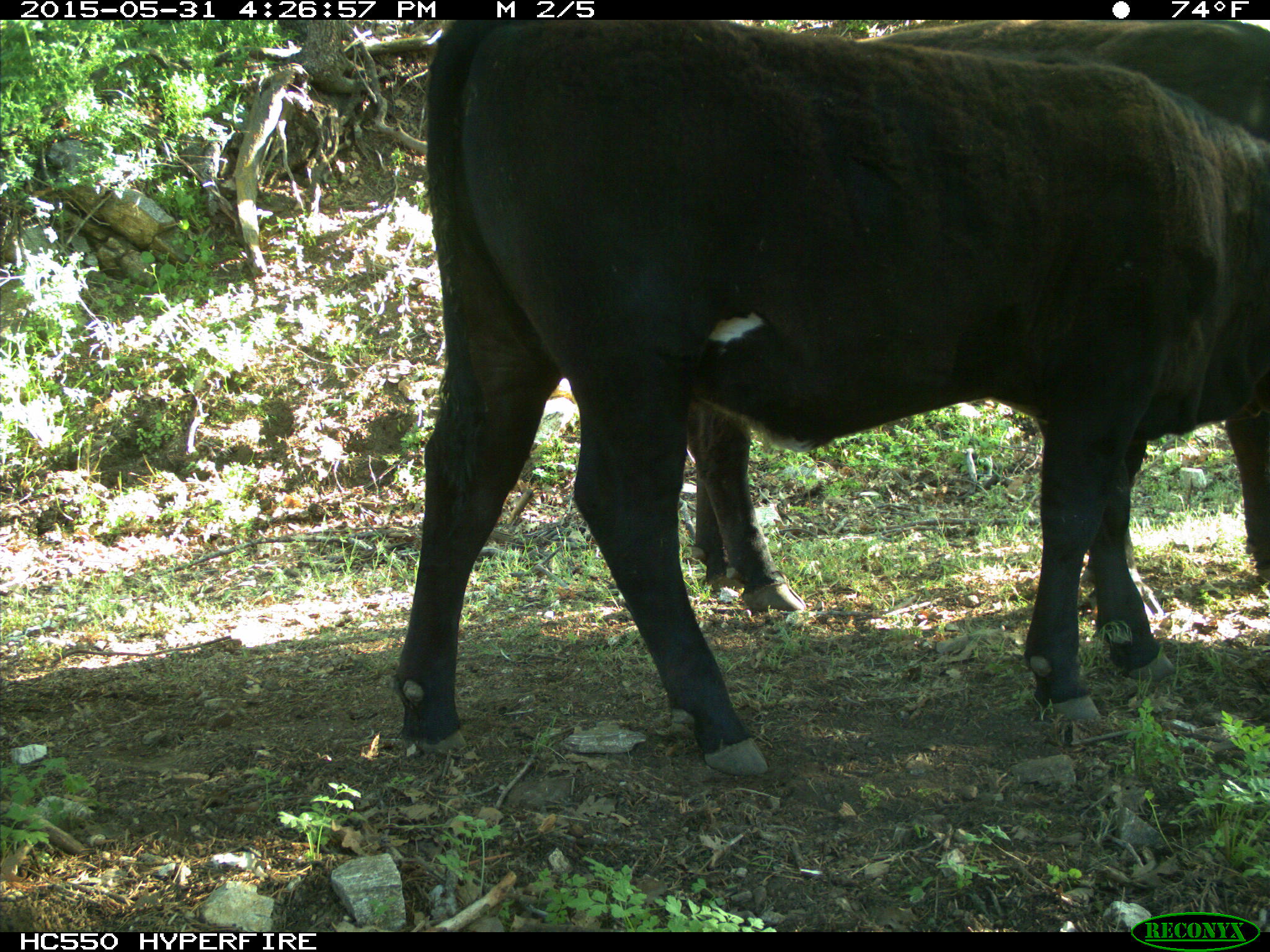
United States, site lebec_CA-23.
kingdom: Animalia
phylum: Chordata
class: Mammalia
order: Artiodactyla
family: Bovidae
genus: Bos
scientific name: Bos taurus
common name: domestic cow